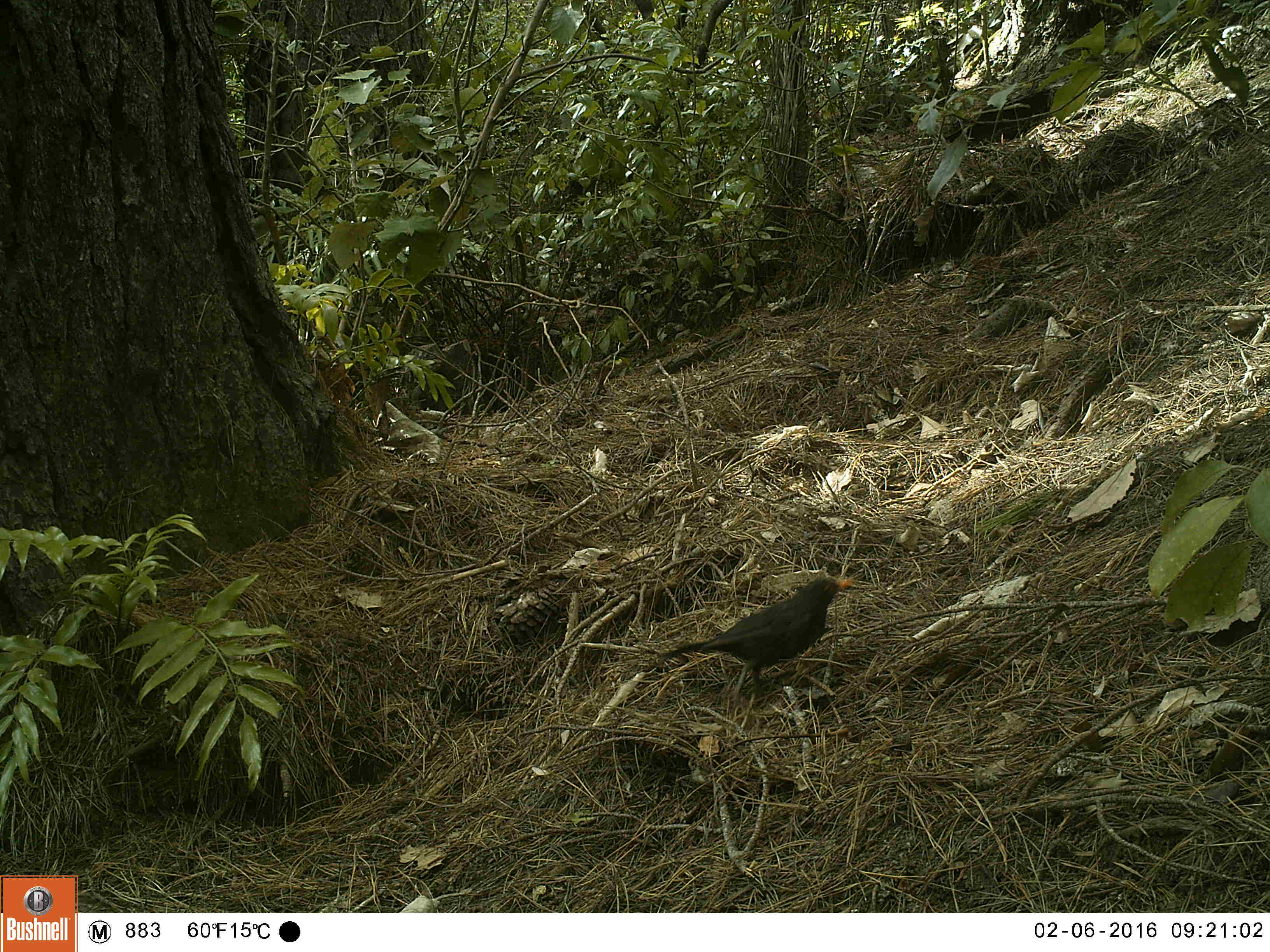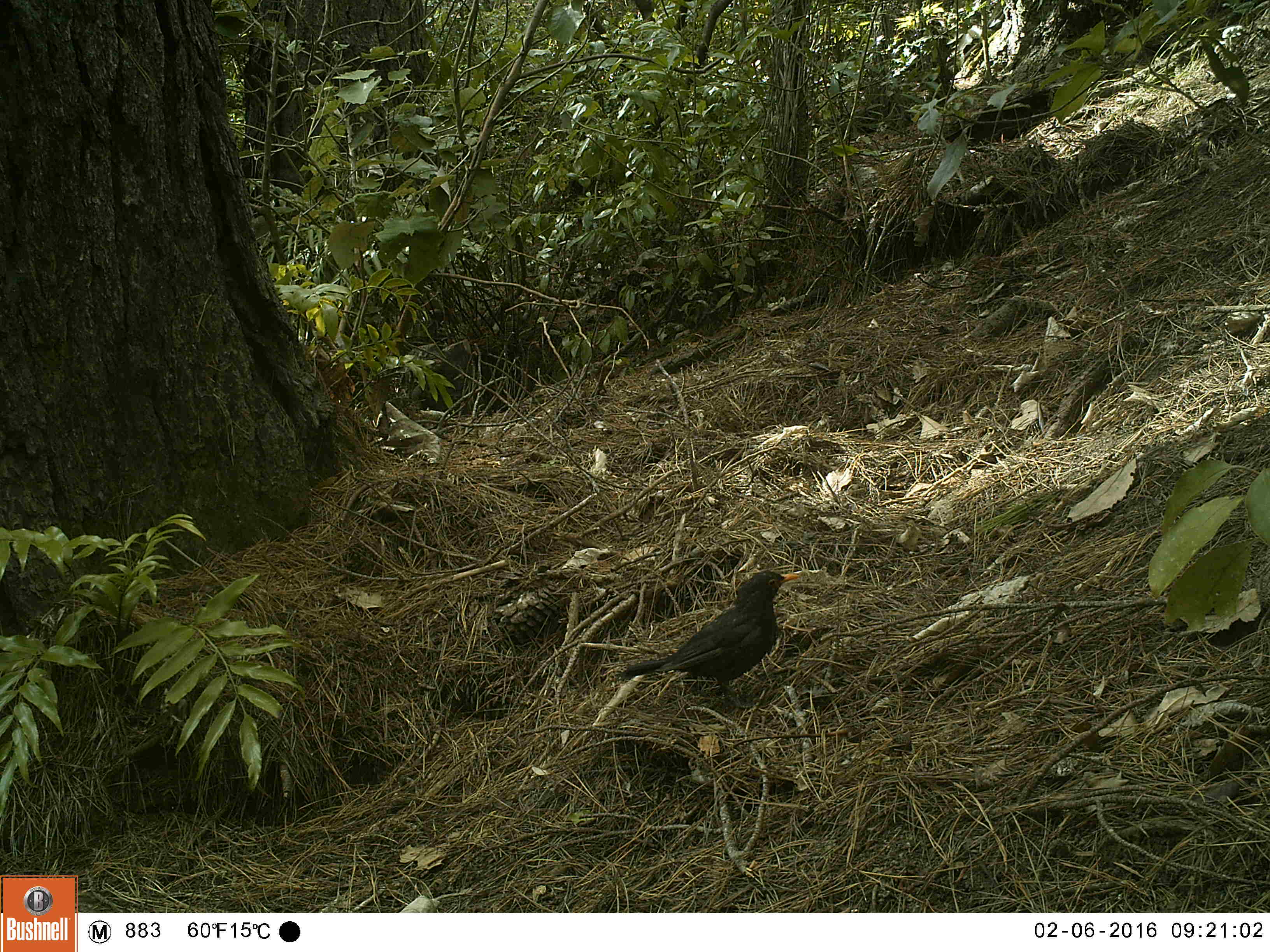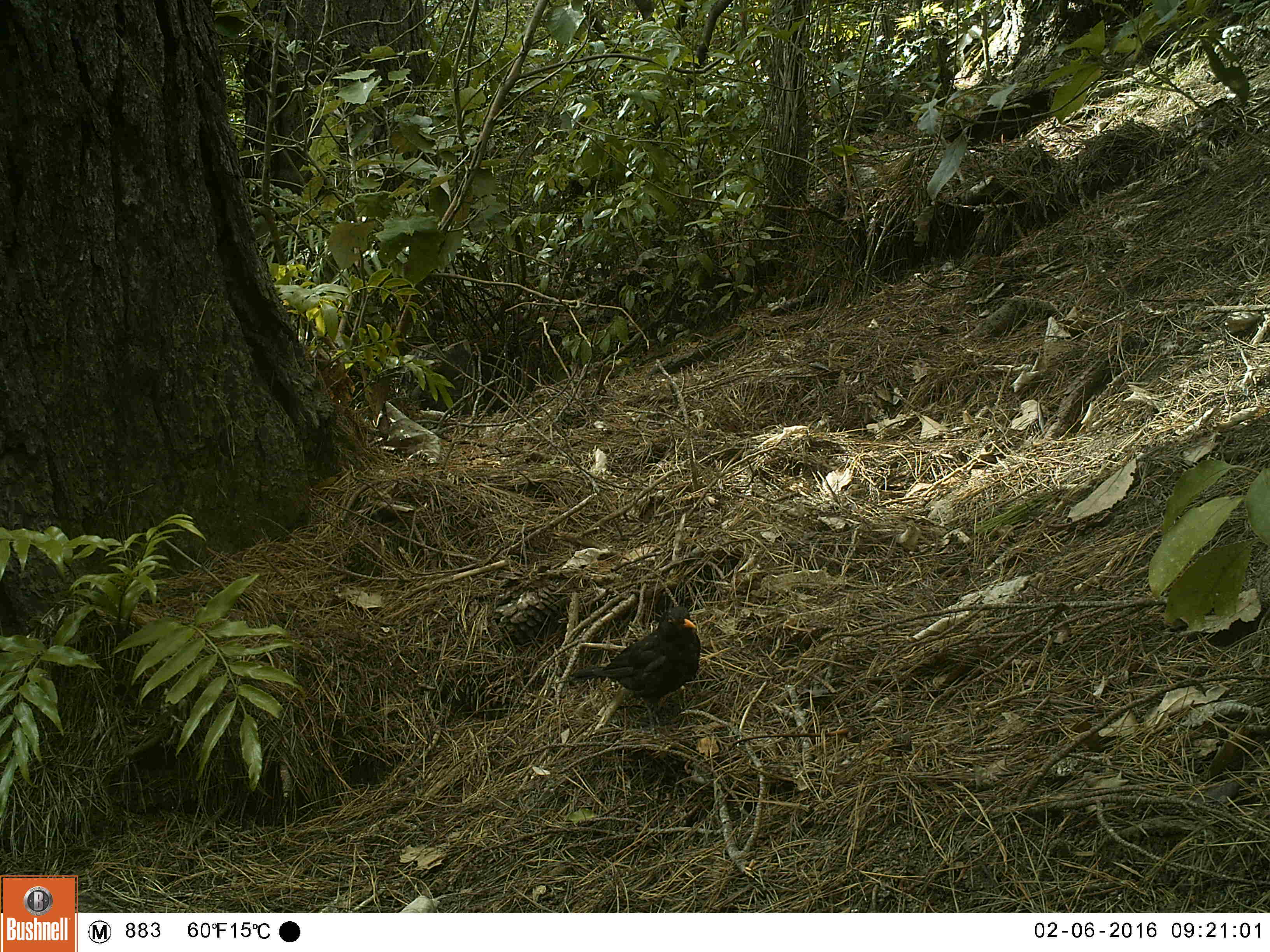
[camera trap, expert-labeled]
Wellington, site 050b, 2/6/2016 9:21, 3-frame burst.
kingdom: Animalia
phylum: Chordata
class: Aves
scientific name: Aves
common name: bird